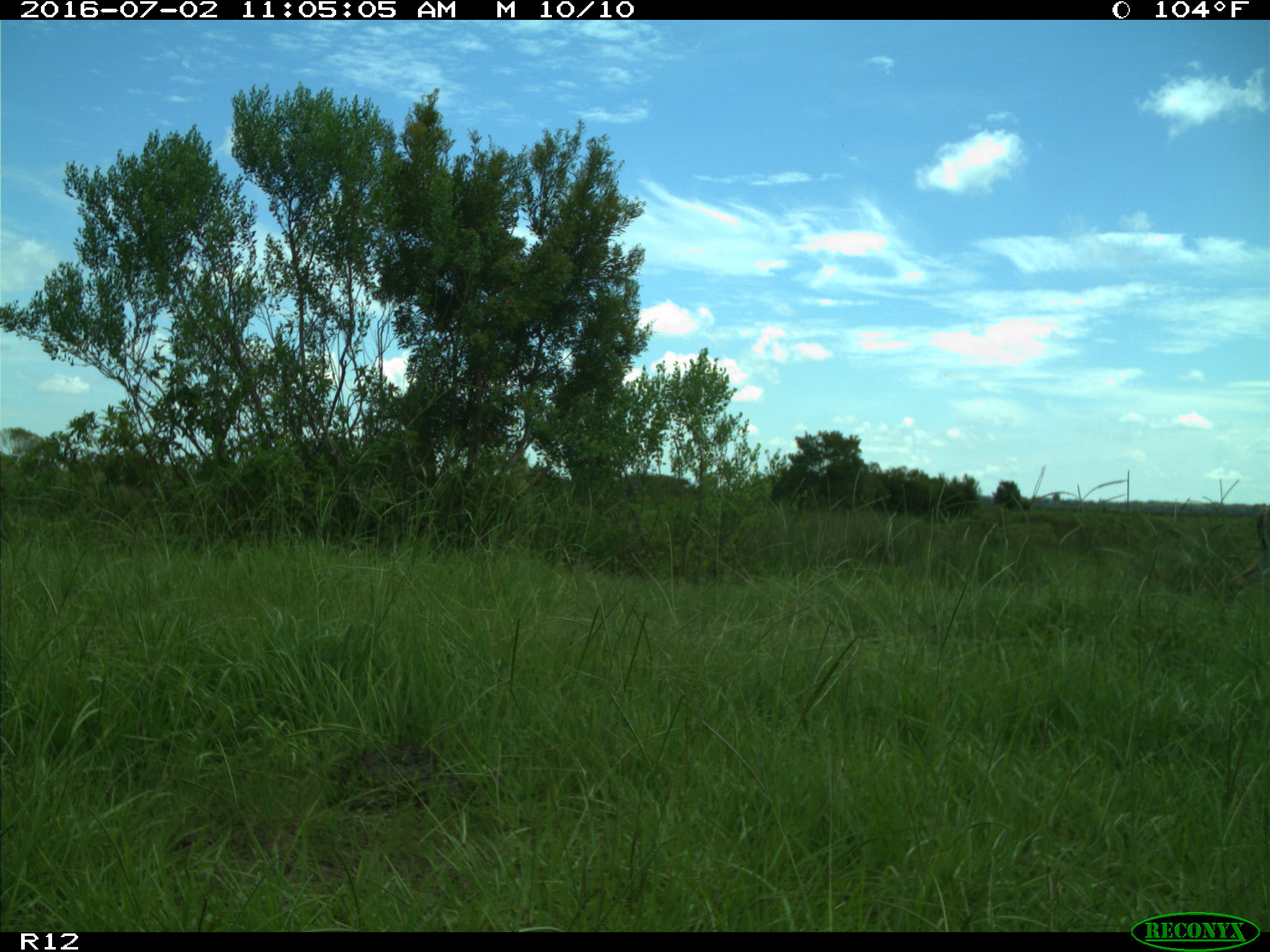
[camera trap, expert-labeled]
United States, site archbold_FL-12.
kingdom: Animalia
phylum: Chordata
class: Mammalia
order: Artiodactyla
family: Cervidae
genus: Odocoileus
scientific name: Odocoileus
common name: deer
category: unidentified deer